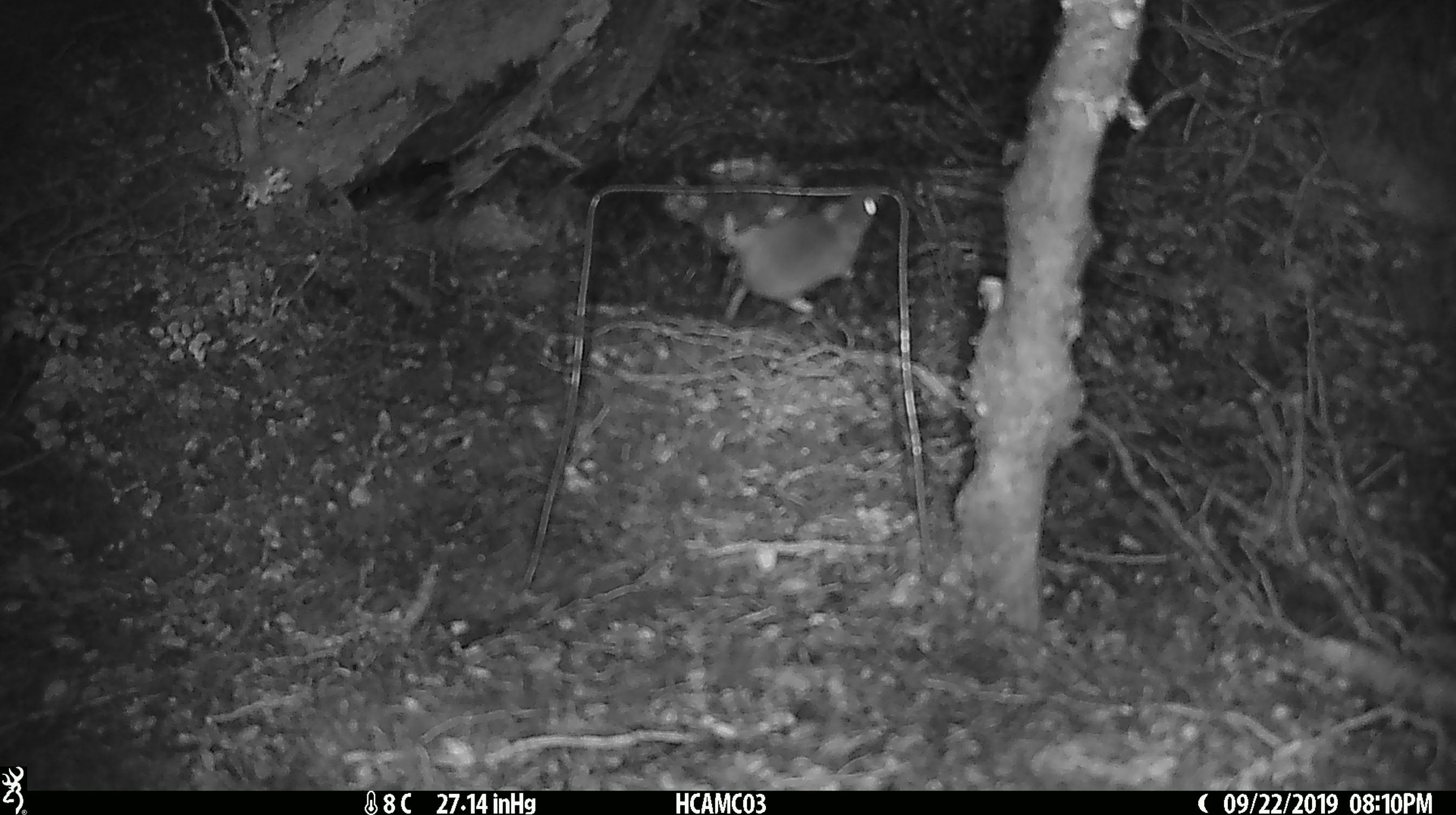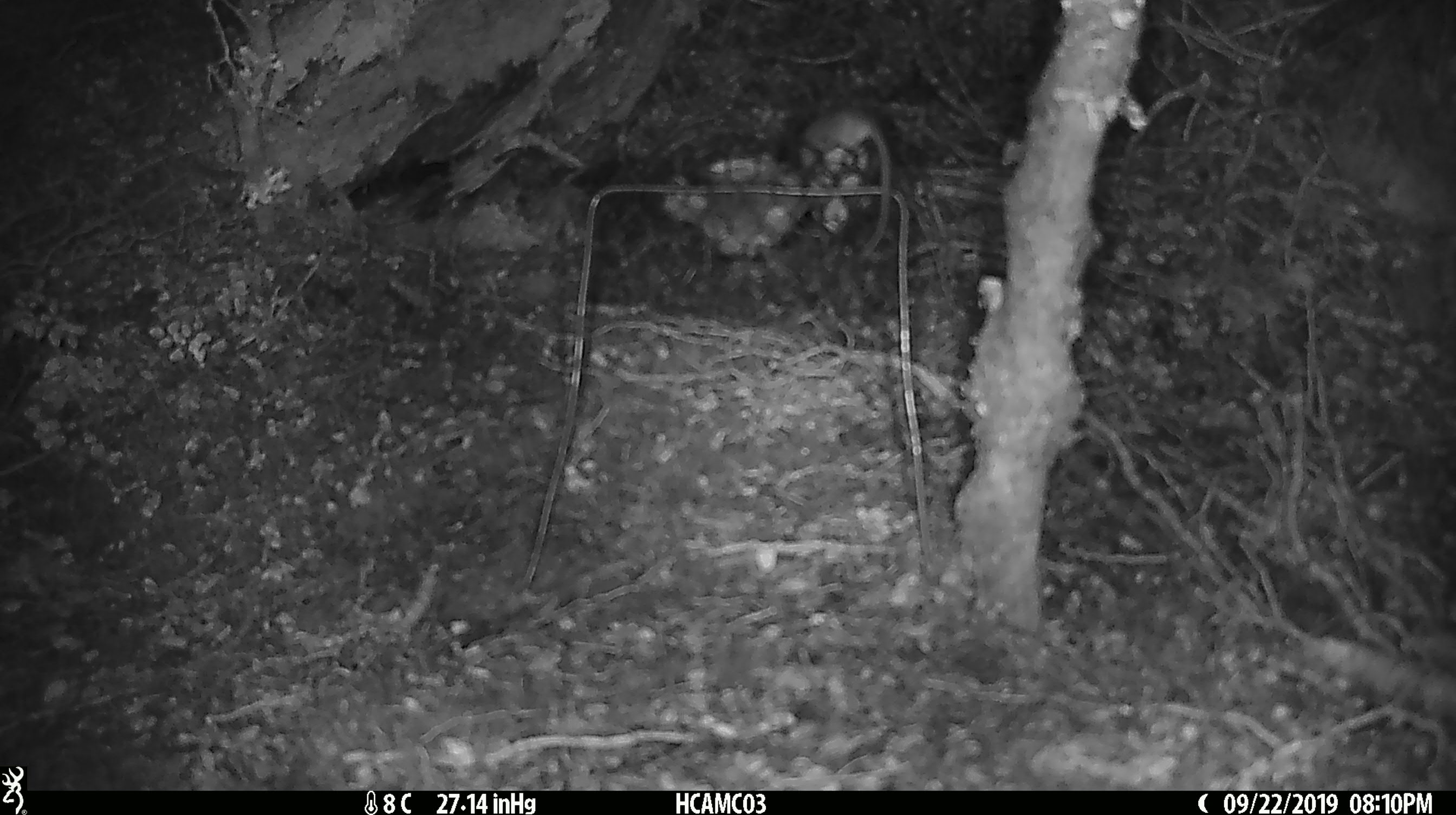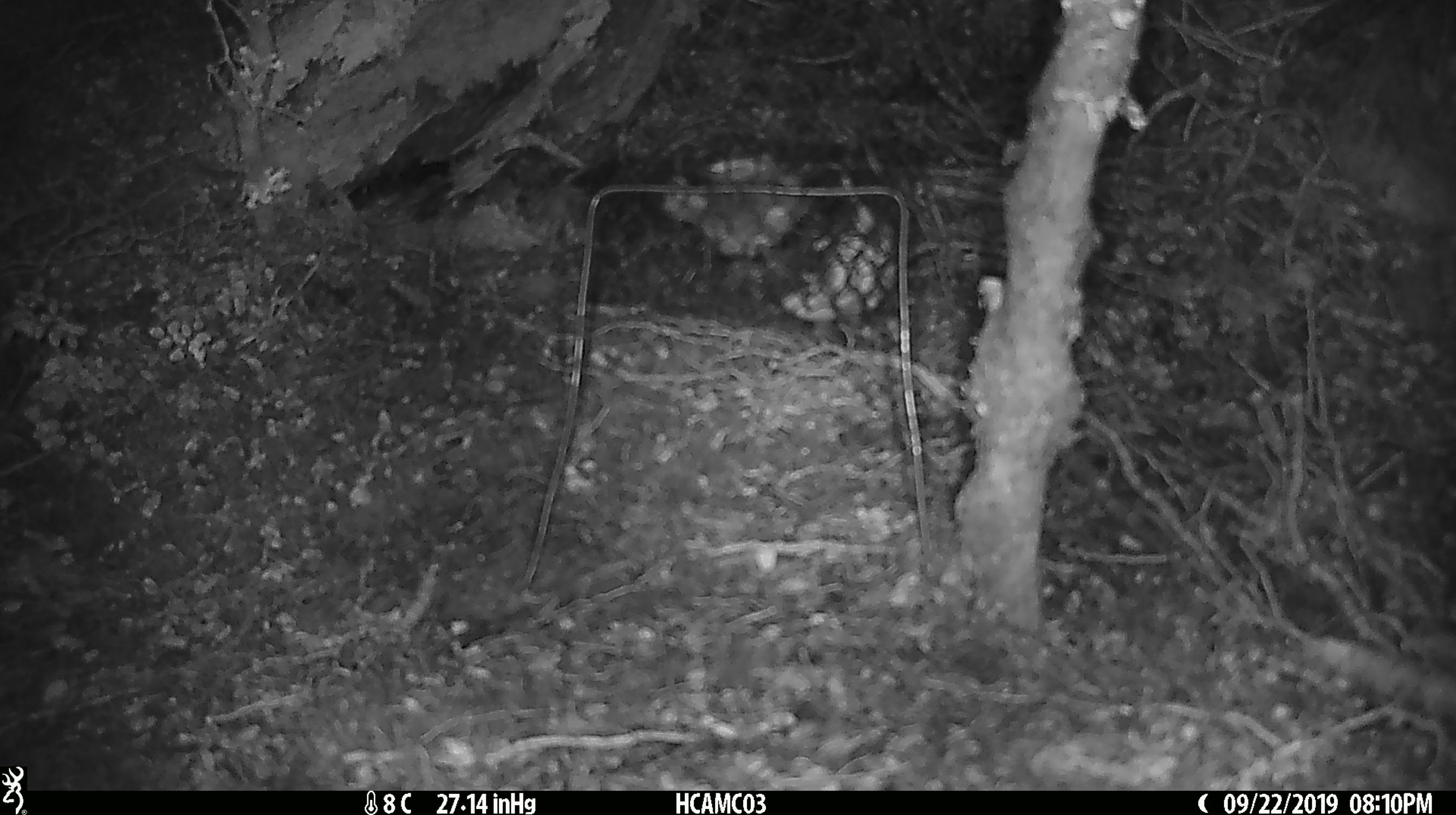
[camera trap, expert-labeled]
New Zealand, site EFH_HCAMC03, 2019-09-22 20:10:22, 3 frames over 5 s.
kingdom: Animalia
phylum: Chordata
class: Mammalia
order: Rodentia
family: Muridae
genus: Mus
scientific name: Mus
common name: mouse